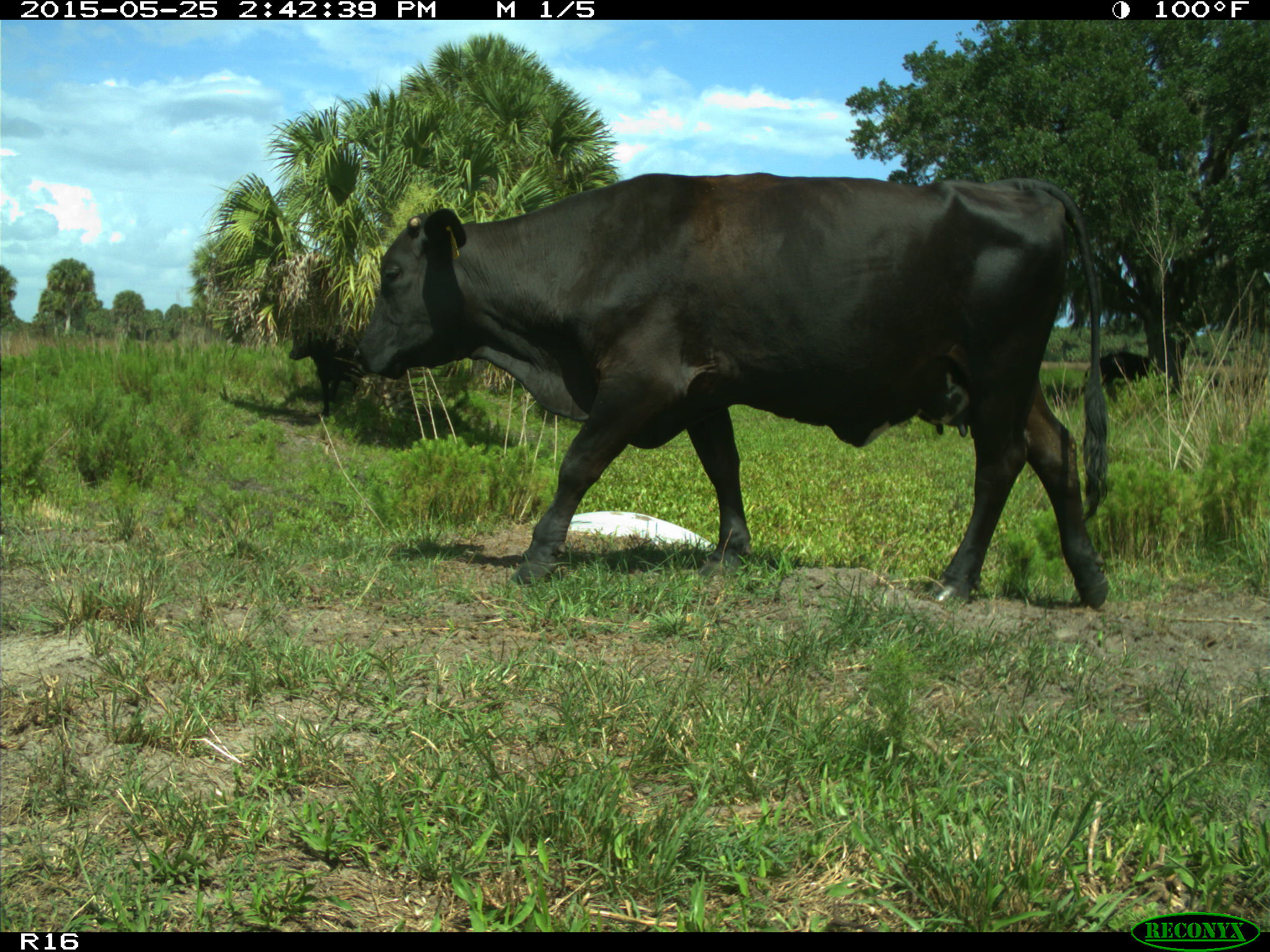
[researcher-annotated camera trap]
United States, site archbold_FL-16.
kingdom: Animalia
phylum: Chordata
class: Mammalia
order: Artiodactyla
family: Bovidae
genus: Bos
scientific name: Bos taurus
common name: domestic cow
Bos taurus (domestic cow).